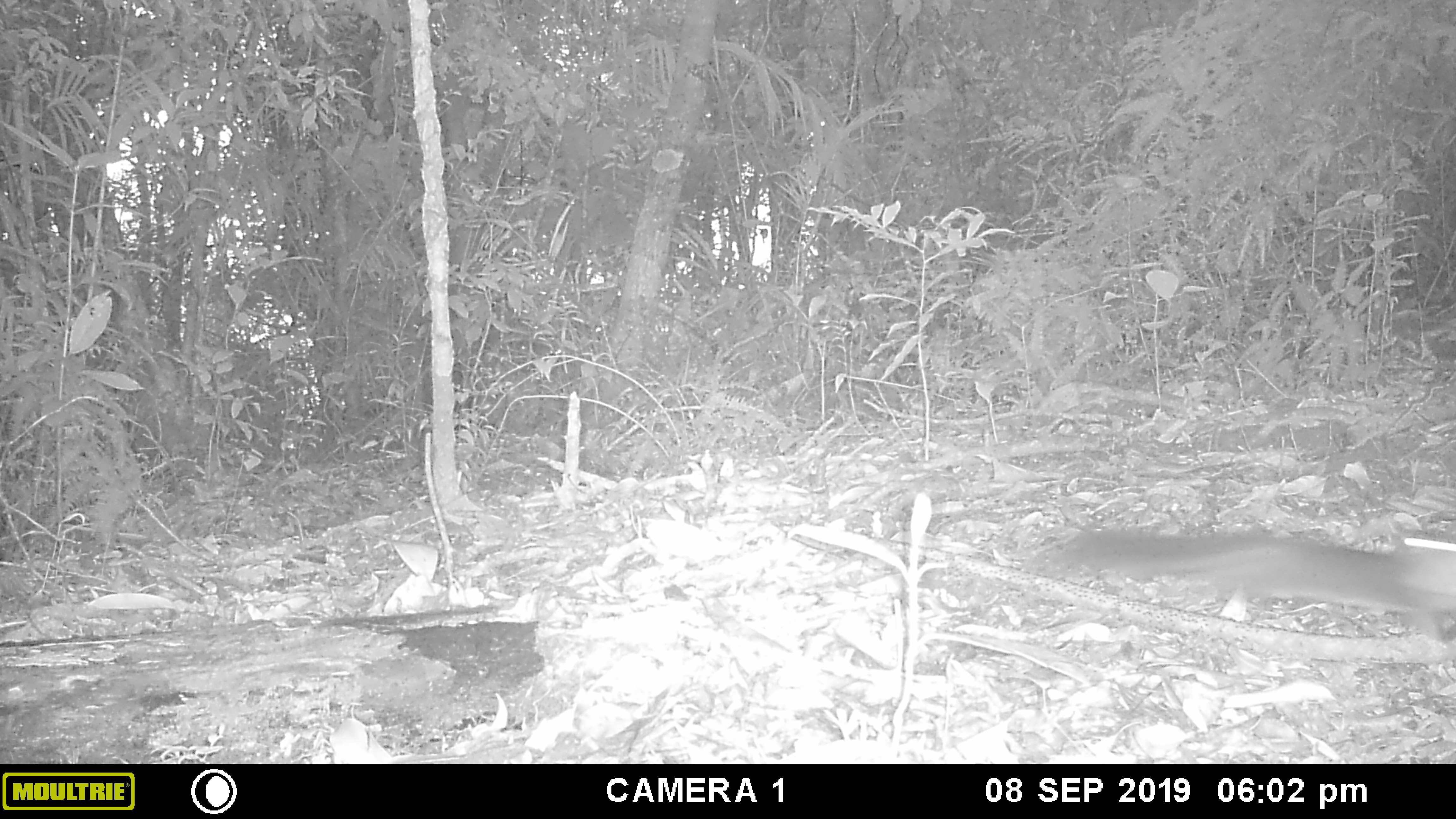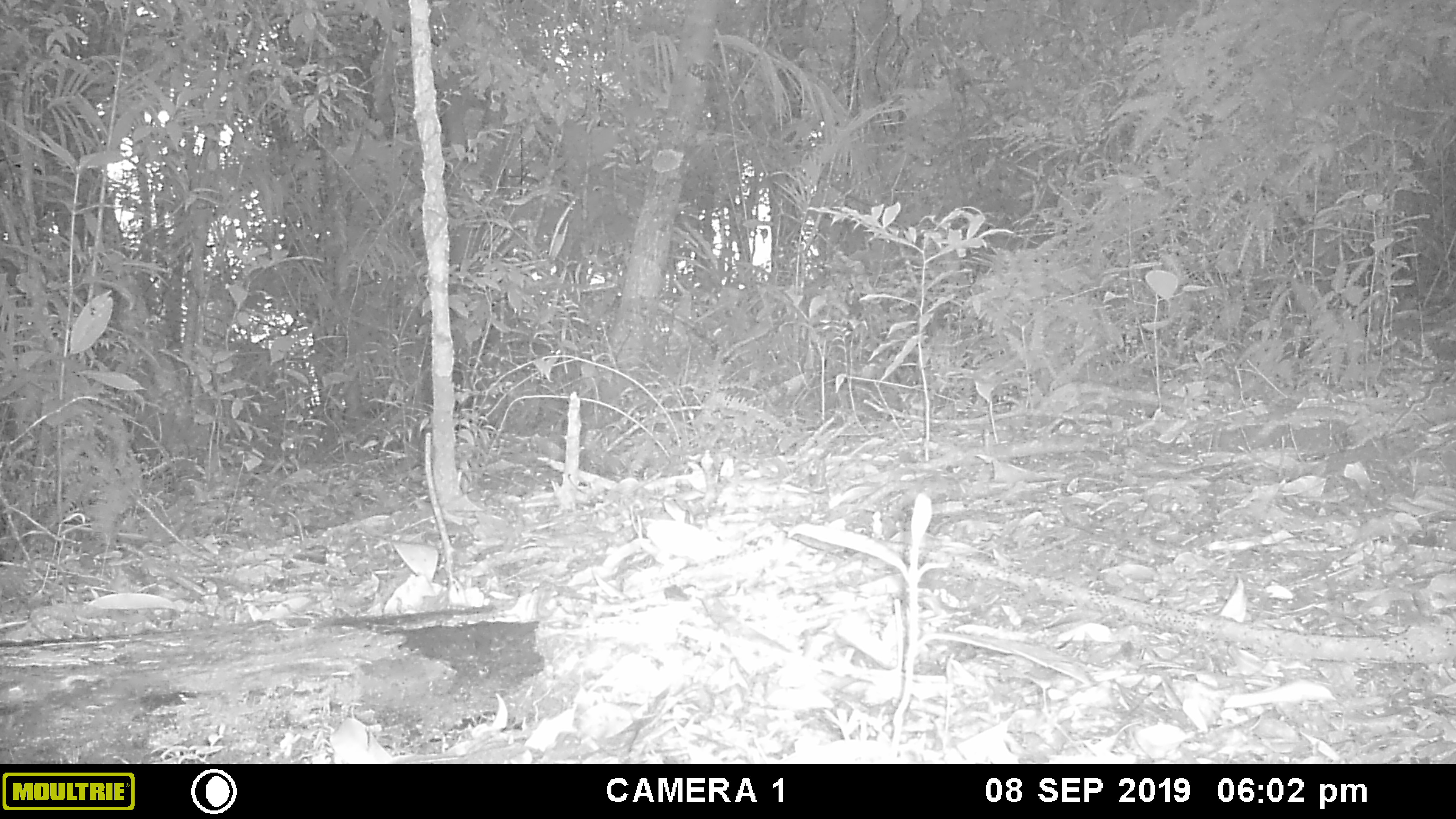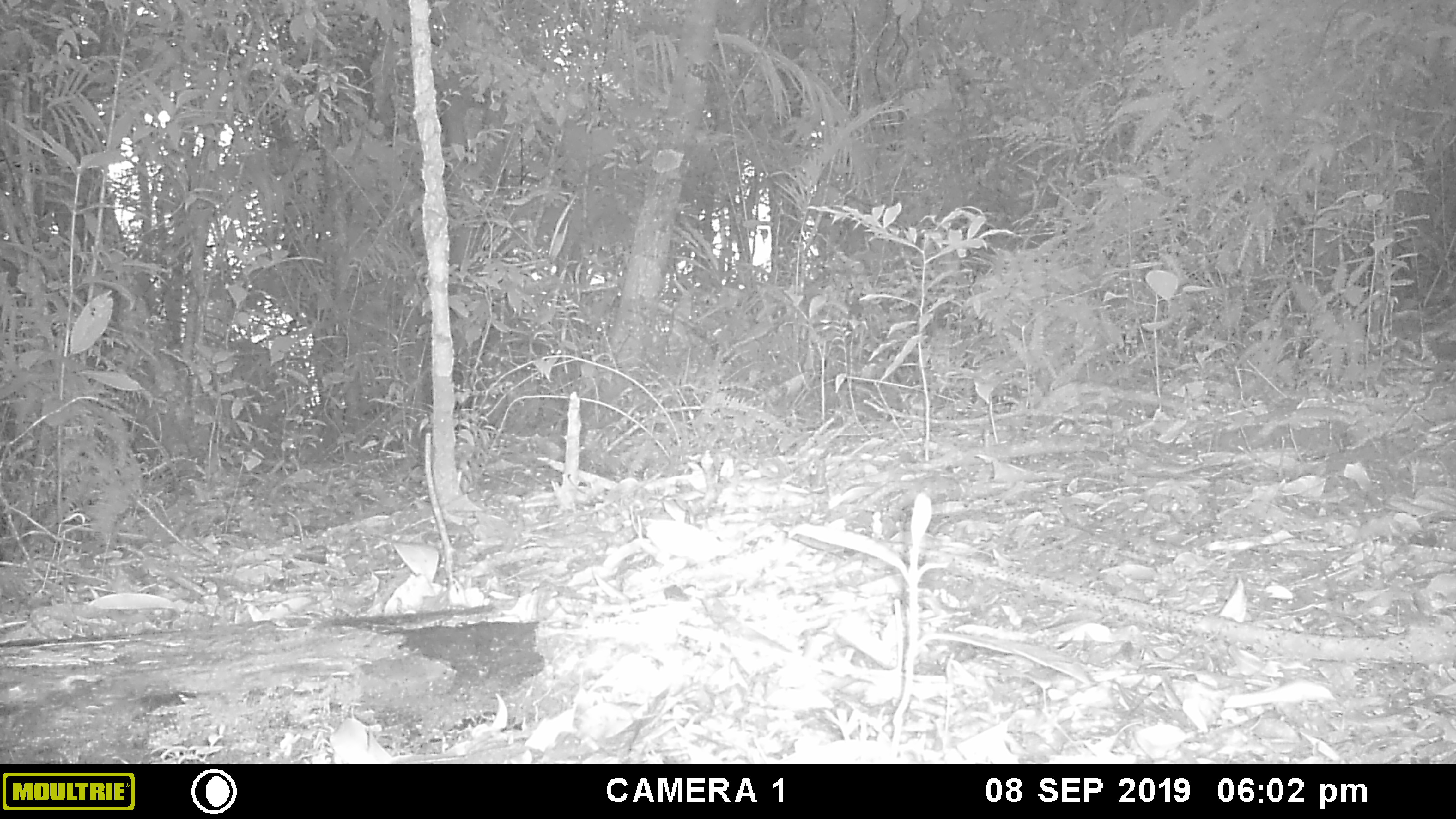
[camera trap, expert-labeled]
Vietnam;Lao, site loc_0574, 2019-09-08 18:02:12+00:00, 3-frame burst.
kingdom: Animalia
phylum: Chordata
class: Mammalia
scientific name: Mammalia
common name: mammal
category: unidentified small mammal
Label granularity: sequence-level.